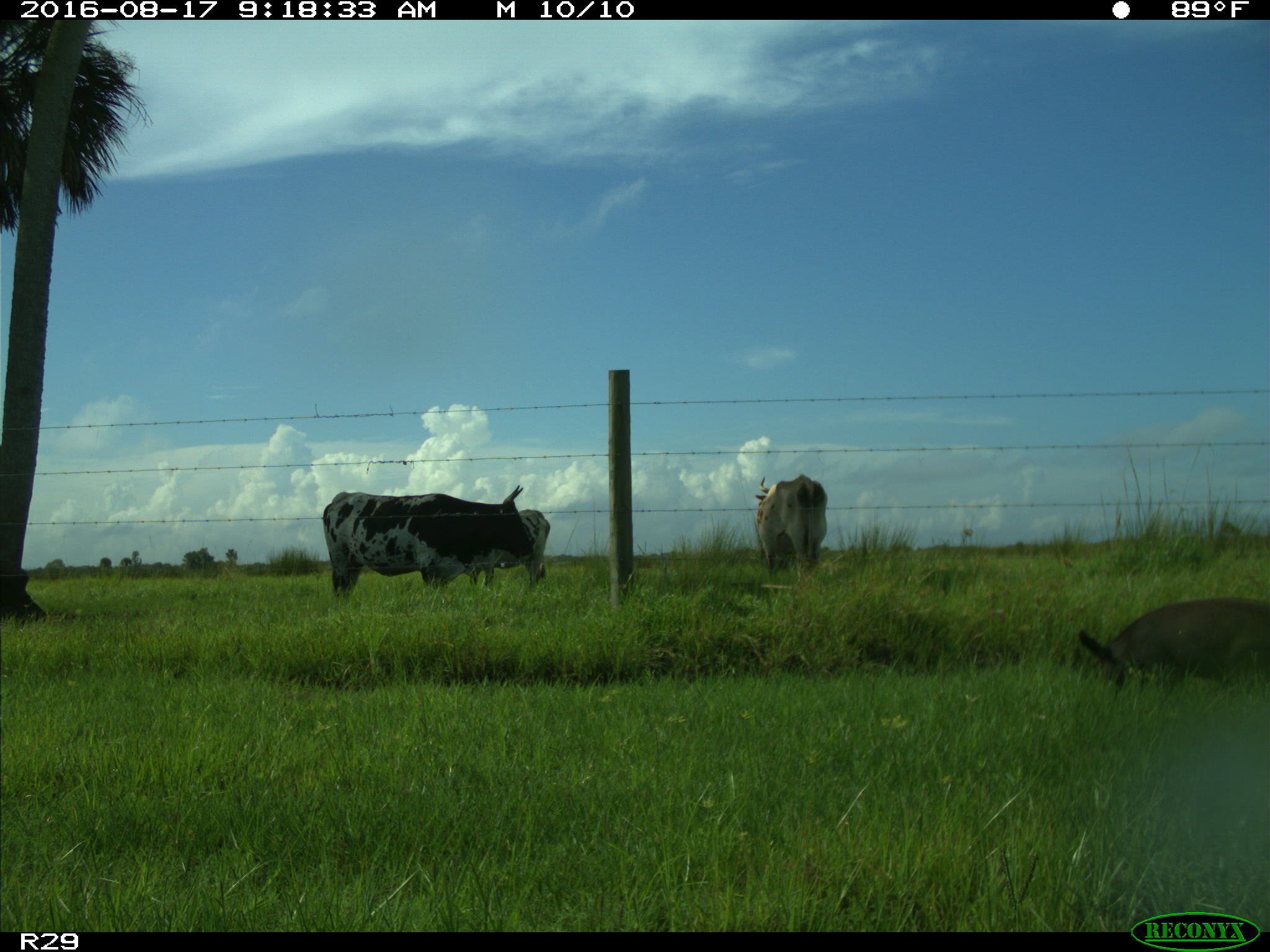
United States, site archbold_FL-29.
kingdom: Animalia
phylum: Chordata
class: Mammalia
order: Artiodactyla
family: Suidae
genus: Sus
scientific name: Sus scrofa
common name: wild boar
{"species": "Sus scrofa (wild boar)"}